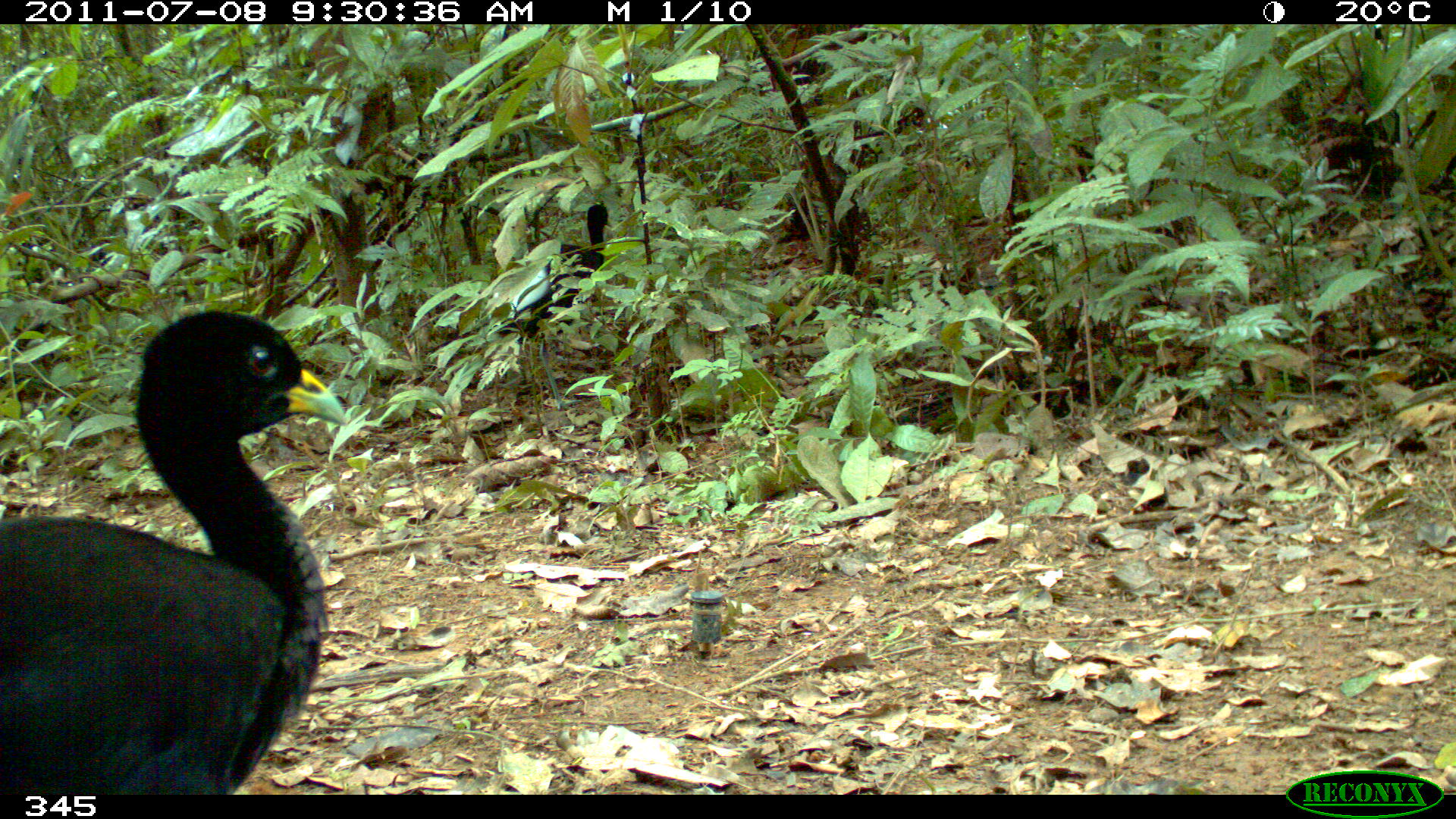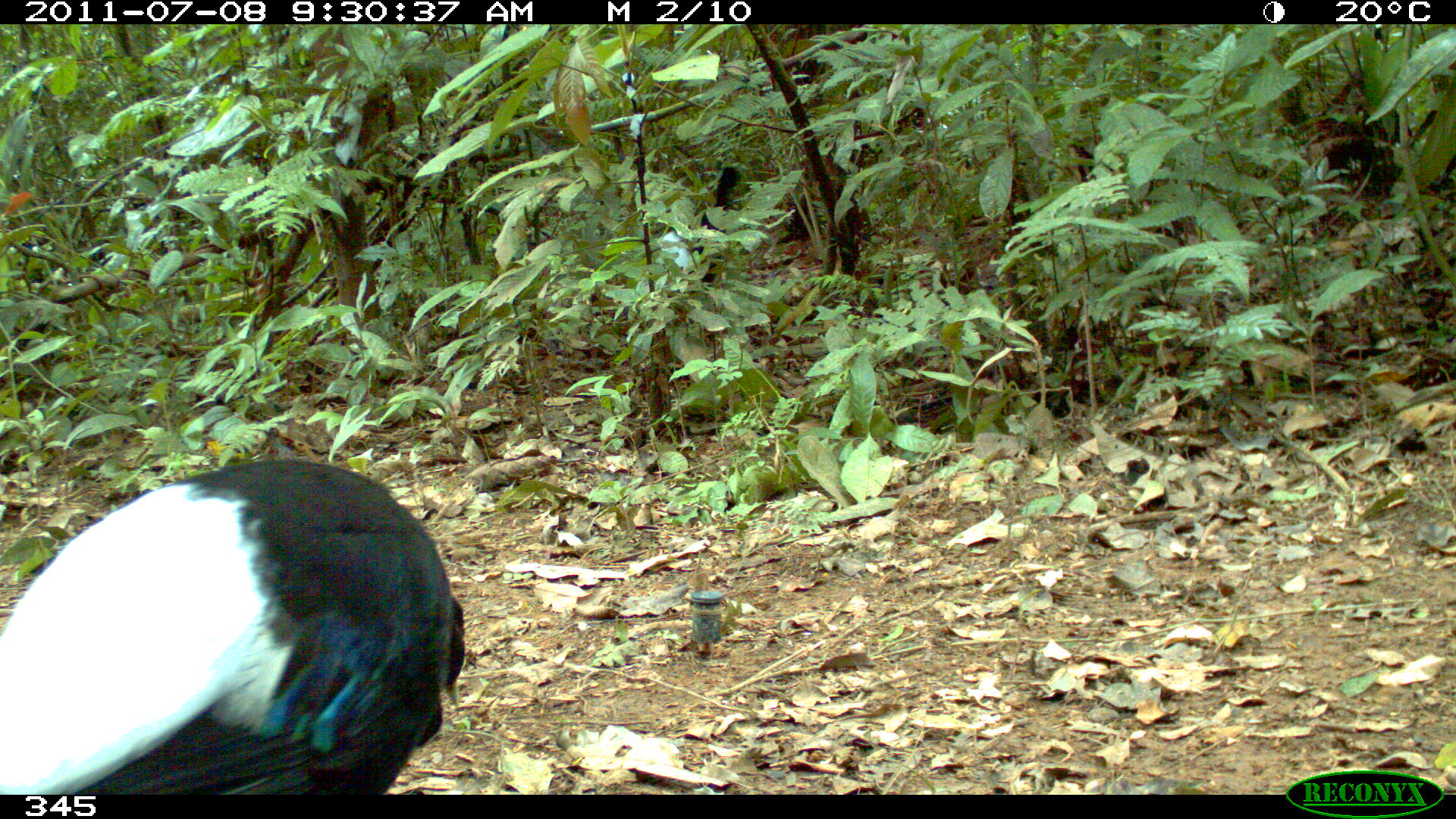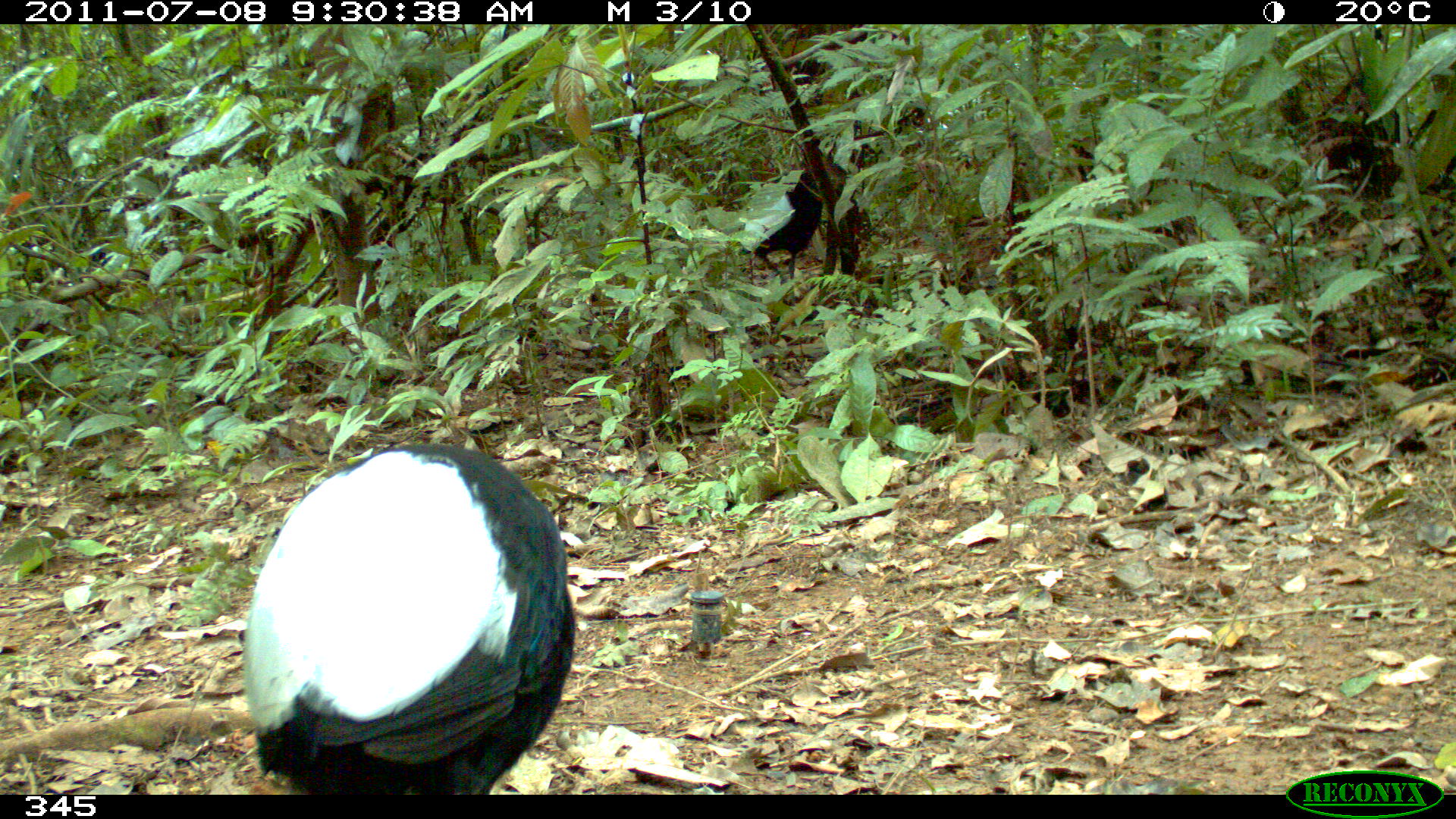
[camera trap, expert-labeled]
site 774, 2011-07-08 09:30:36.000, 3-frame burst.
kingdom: Animalia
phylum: Chordata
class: Aves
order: Gruiformes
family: Psophiidae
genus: Psophia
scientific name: Psophia leucoptera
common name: pale-winged trumpeter